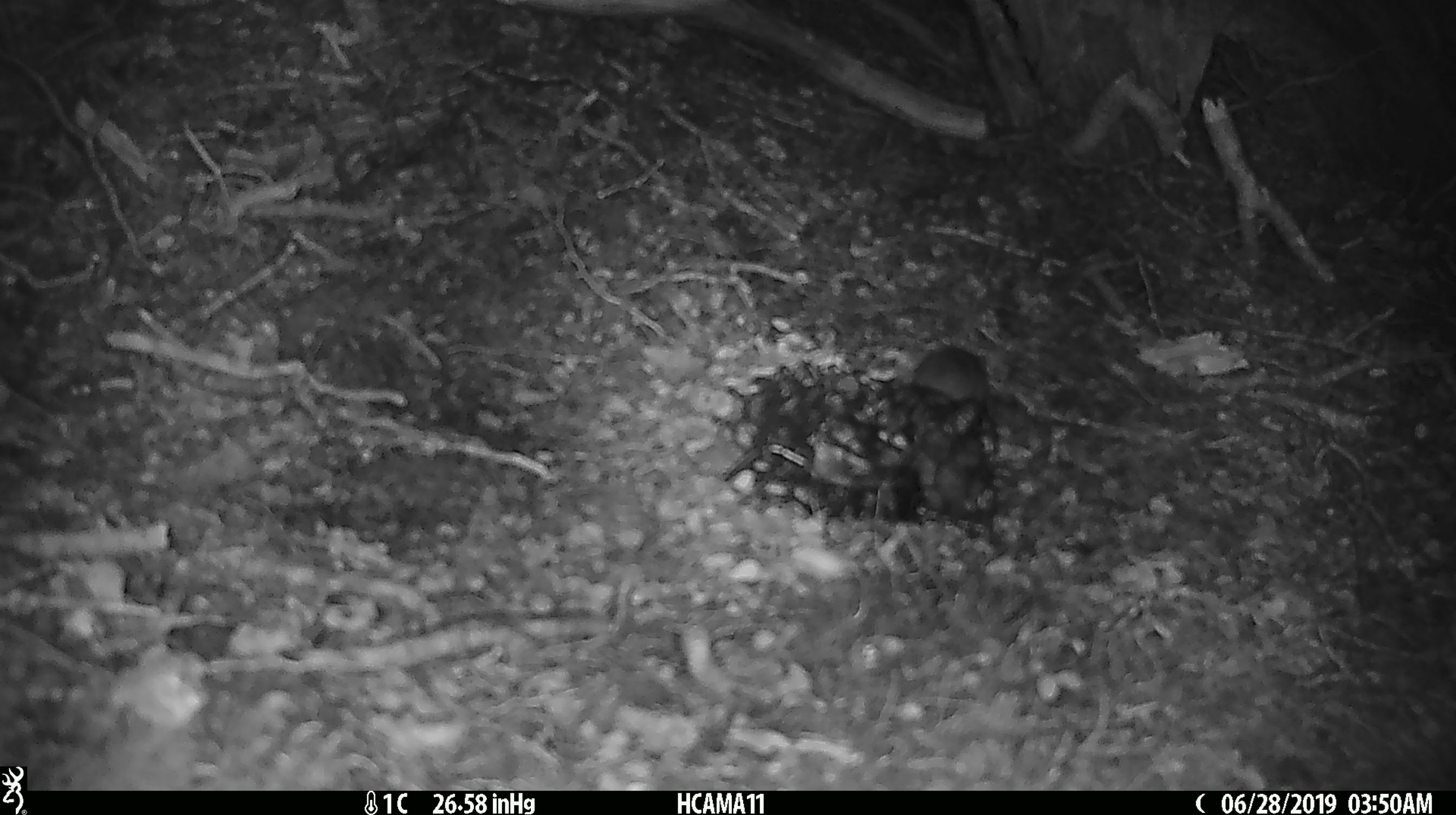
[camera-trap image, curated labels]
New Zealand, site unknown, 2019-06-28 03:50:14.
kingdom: Animalia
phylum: Chordata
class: Mammalia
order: Rodentia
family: Muridae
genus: Mus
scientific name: Mus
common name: mouse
Mouse (Mus).